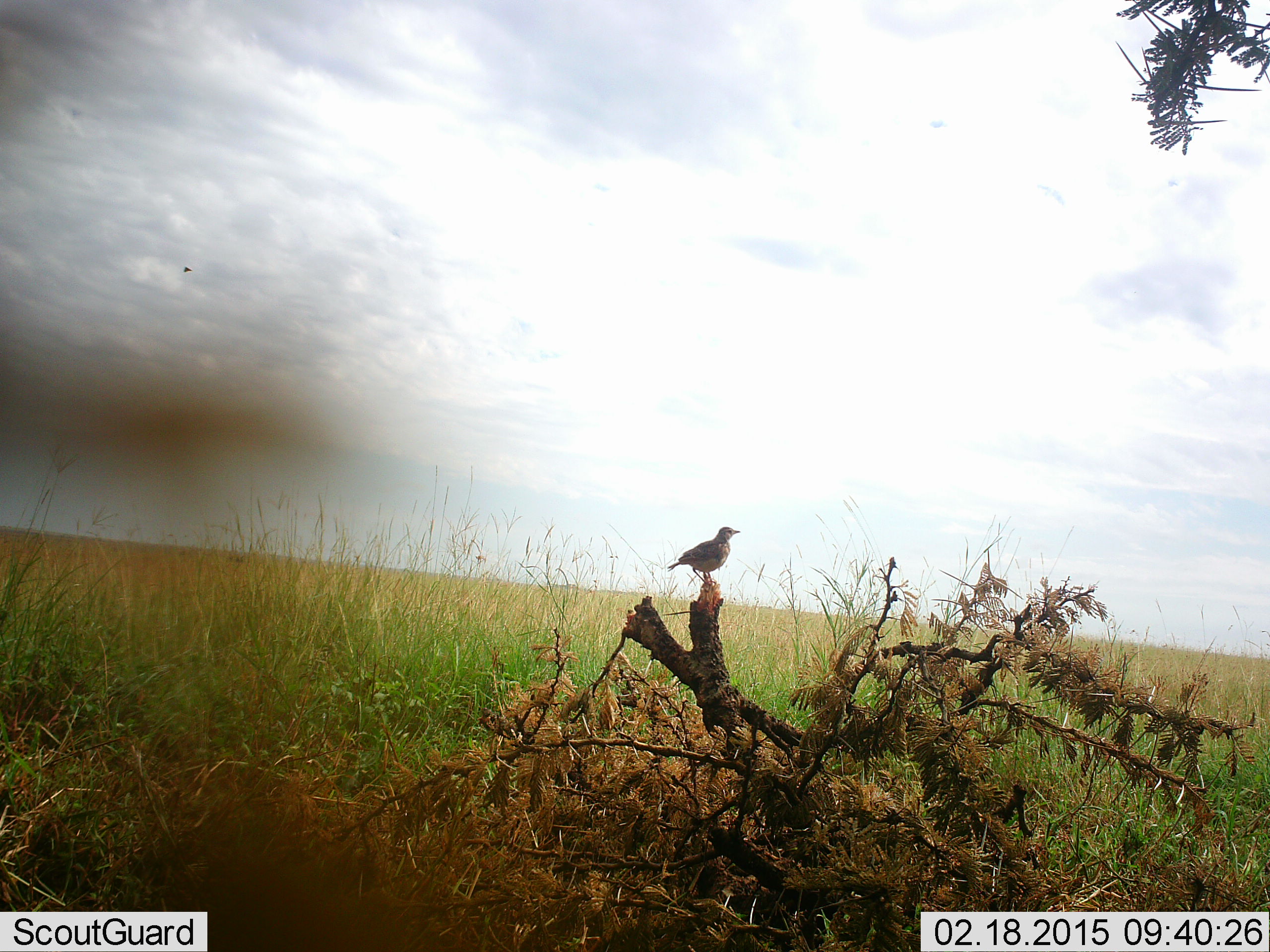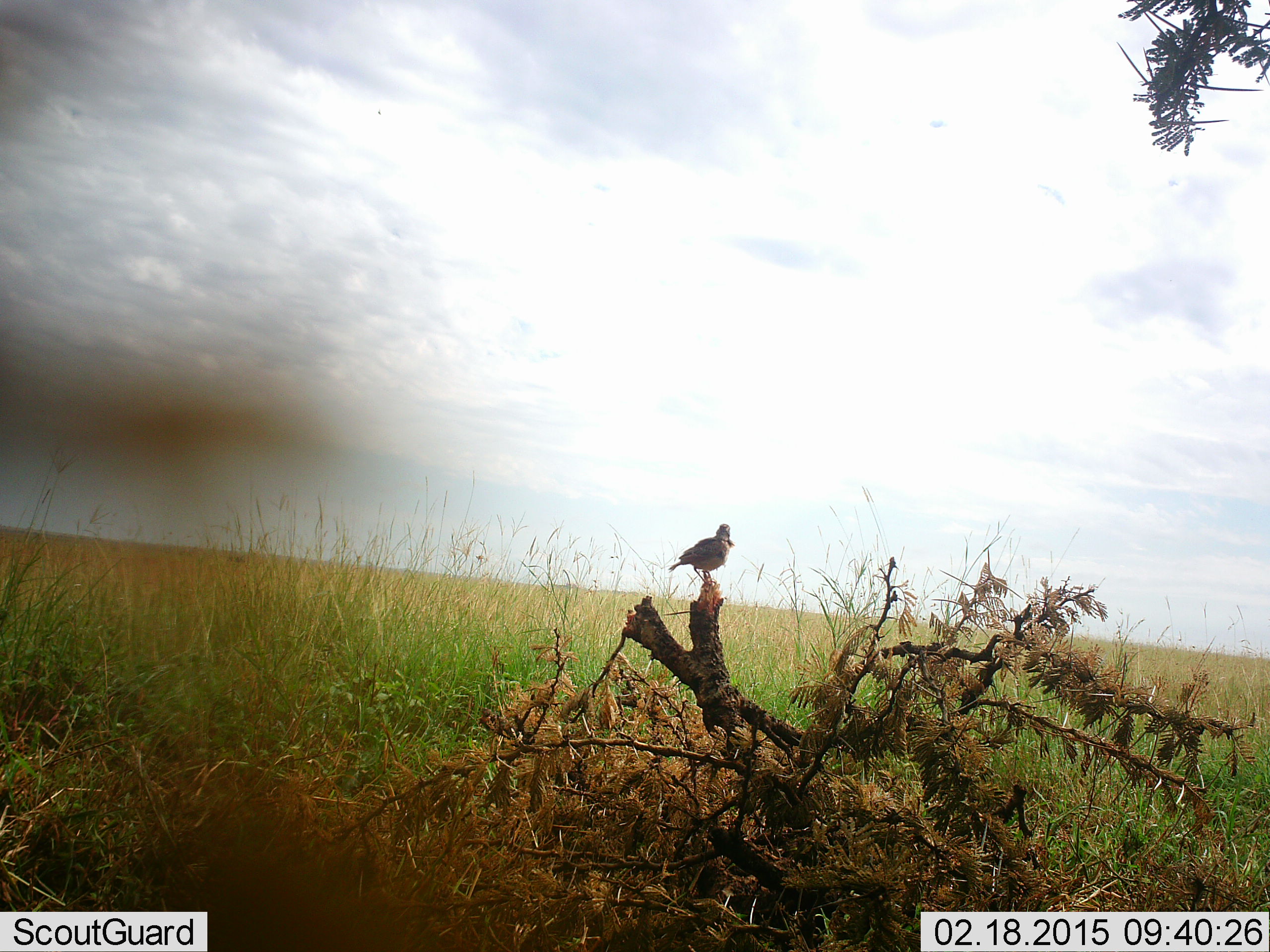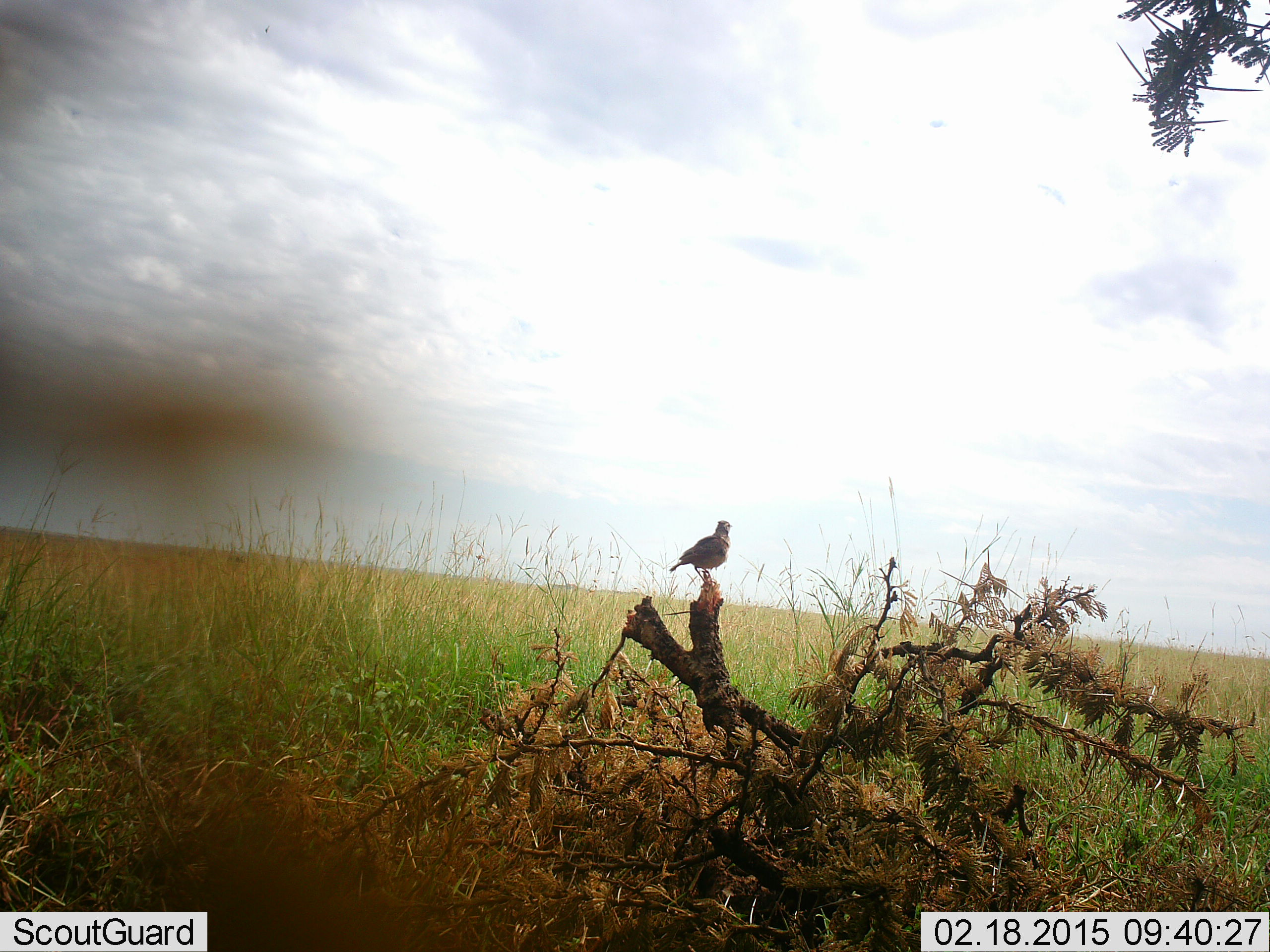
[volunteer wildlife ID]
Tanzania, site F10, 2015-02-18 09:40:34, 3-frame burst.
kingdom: Animalia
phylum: Chordata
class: Aves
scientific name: Aves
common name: bird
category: otherbird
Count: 1.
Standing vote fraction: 60%.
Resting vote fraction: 40%.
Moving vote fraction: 0%.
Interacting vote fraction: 0%.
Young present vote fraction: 0%.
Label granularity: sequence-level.